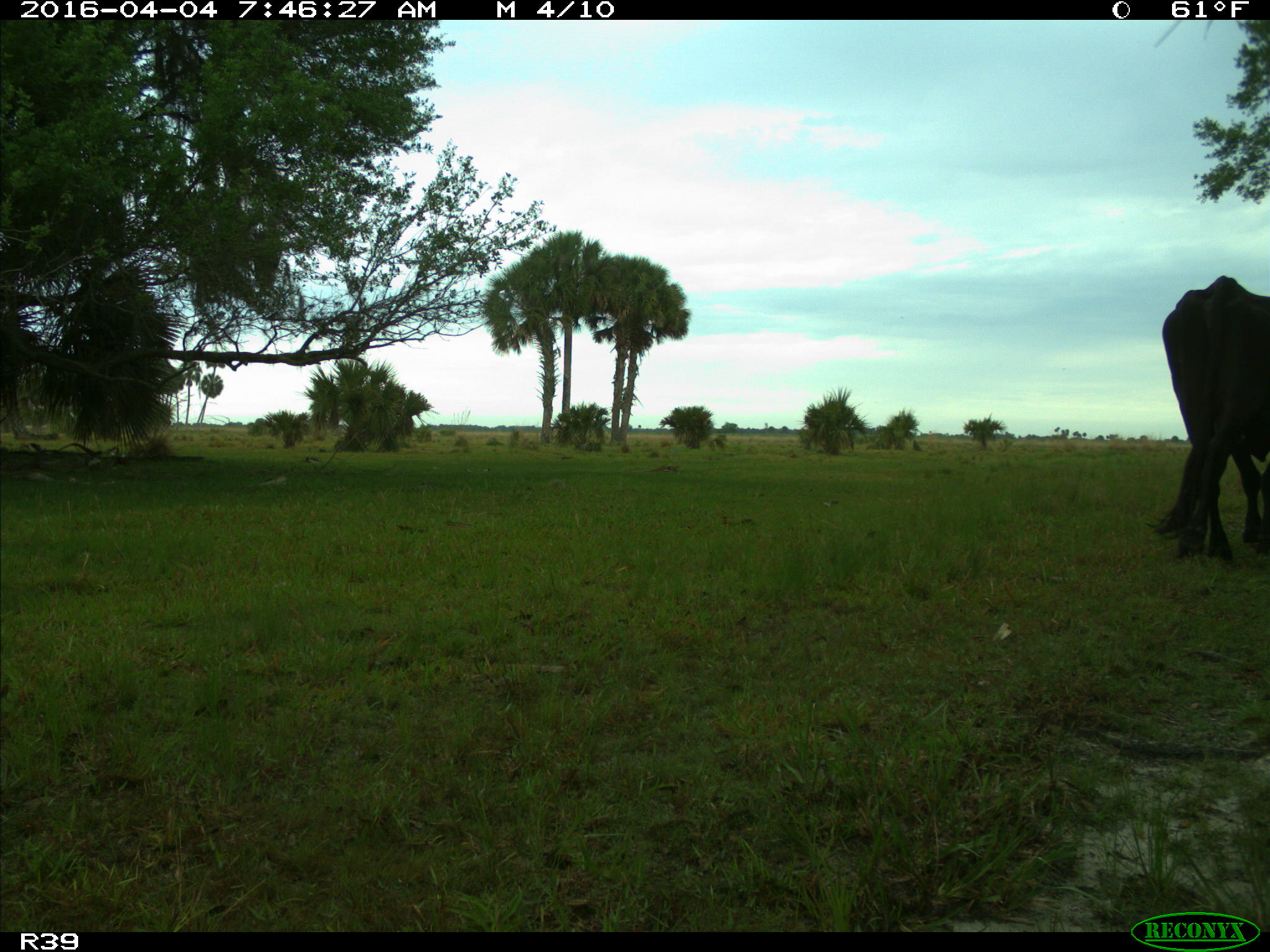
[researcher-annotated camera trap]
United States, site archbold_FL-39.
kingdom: Animalia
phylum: Chordata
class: Mammalia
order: Artiodactyla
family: Bovidae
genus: Bos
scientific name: Bos taurus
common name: domestic cow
Bos taurus (domestic cow).